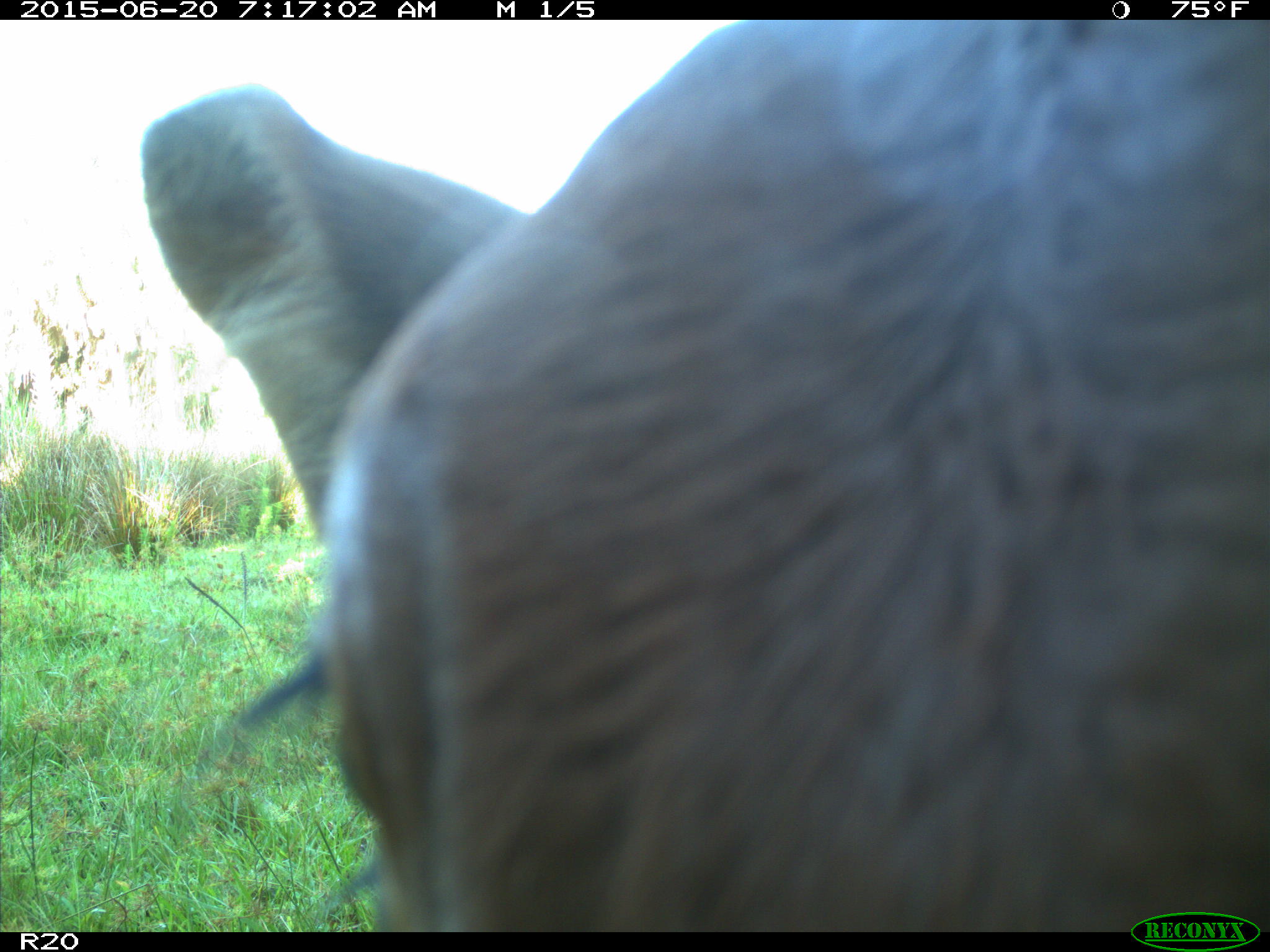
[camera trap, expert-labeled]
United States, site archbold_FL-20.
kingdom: Animalia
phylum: Chordata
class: Mammalia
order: Artiodactyla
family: Bovidae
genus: Bos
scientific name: Bos taurus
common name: domestic cow